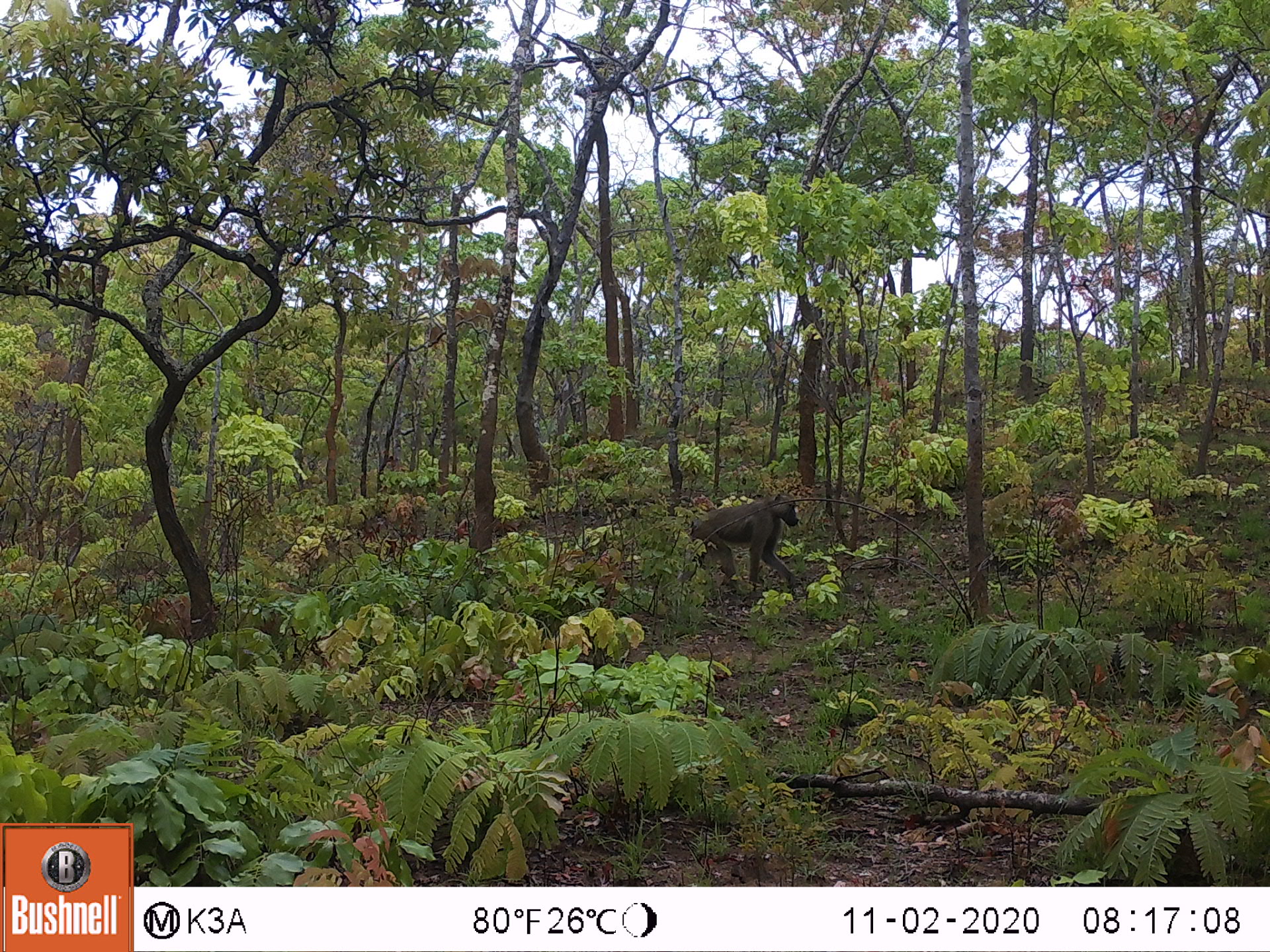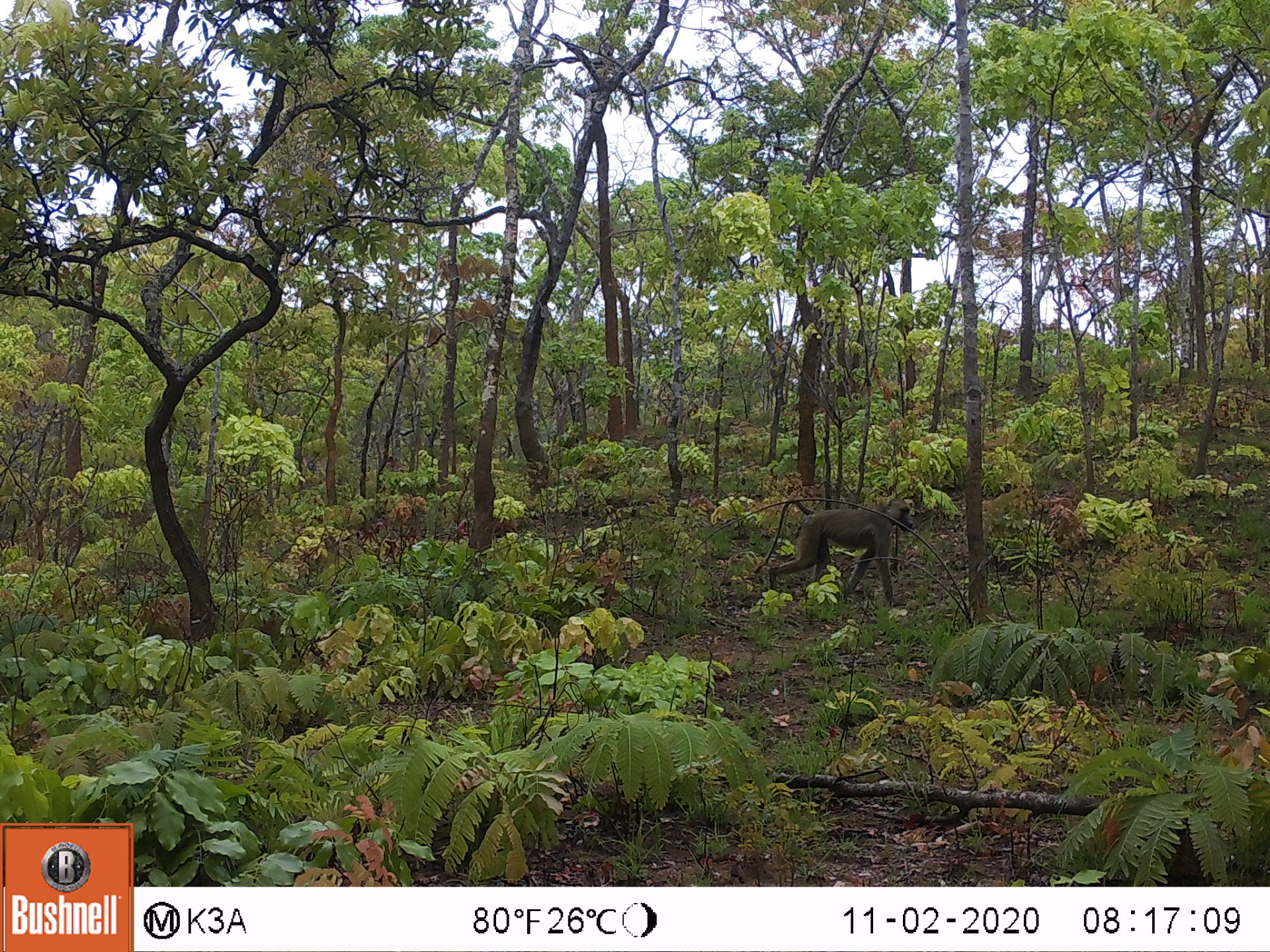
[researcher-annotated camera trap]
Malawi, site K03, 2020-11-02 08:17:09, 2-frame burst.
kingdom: Animalia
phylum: Chordata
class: Mammalia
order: Primates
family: Cercopithecidae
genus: Papio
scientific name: Papio cynocephalus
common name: yellow baboon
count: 1